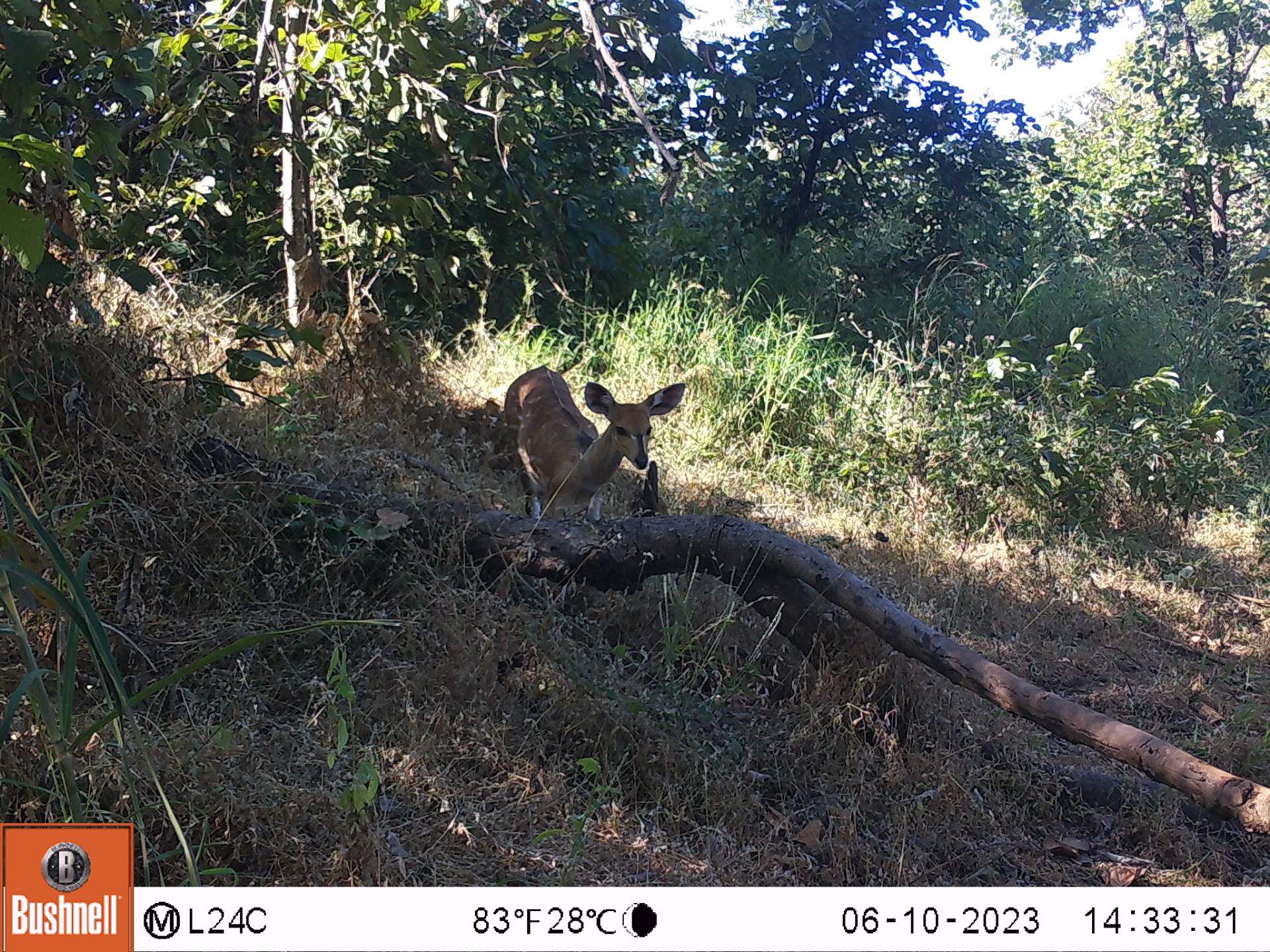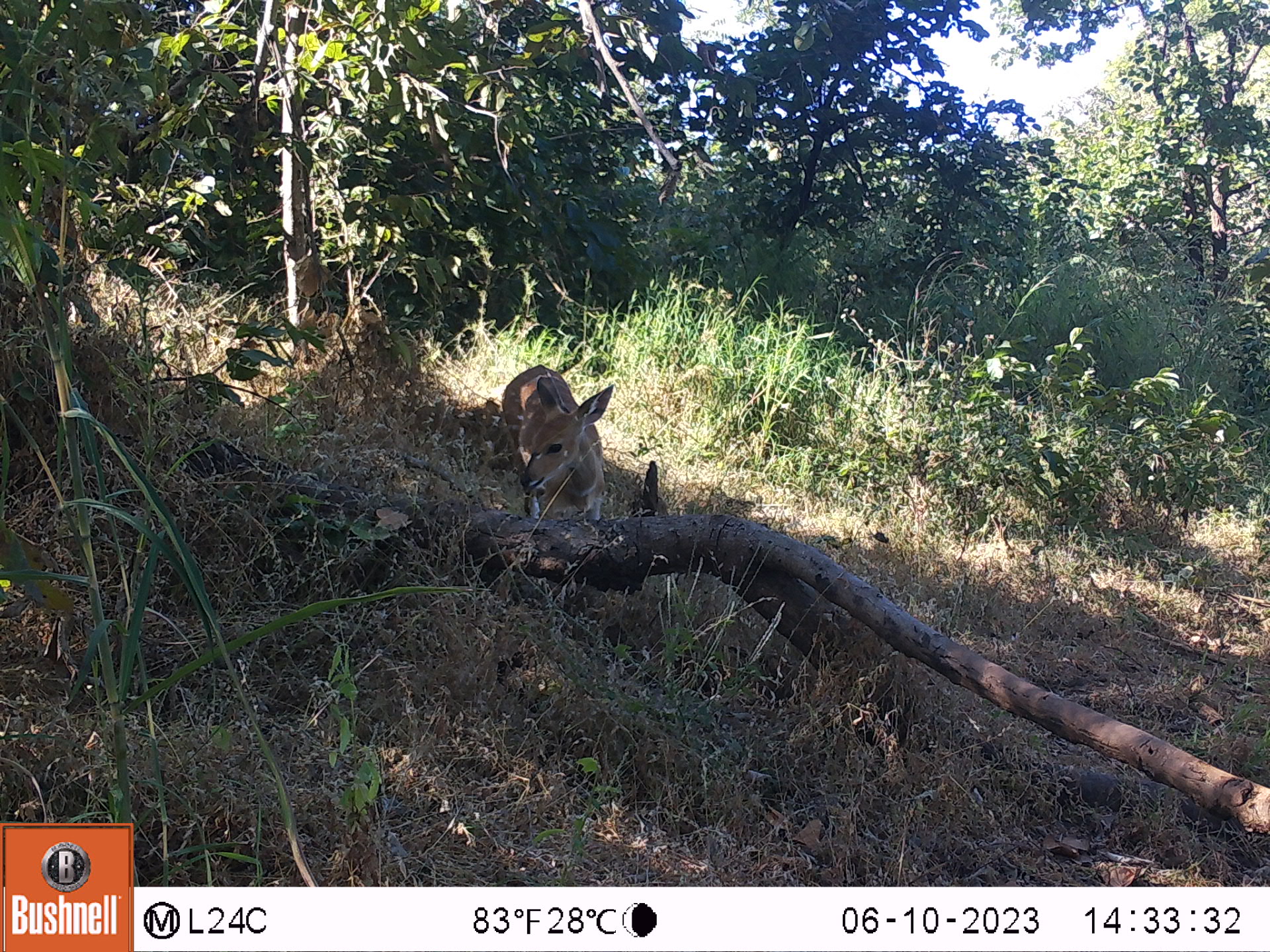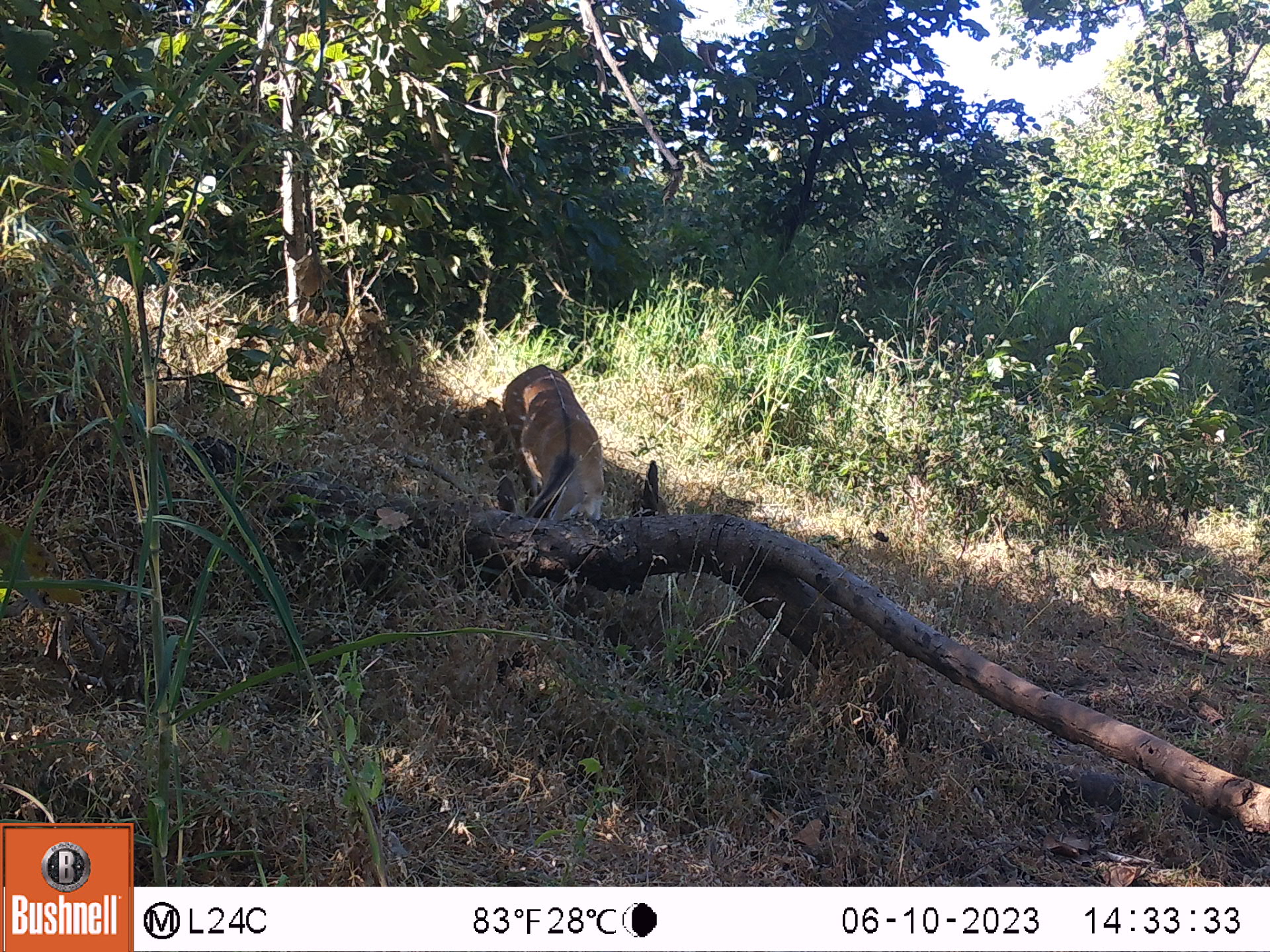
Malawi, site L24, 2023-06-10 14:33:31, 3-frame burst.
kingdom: Animalia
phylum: Chordata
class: Mammalia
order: Artiodactyla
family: Bovidae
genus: Tragelaphus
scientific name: Tragelaphus sylvaticus sylvaticus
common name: cape bushbuck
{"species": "cape bushbuck (Tragelaphus sylvaticus sylvaticus)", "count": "1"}